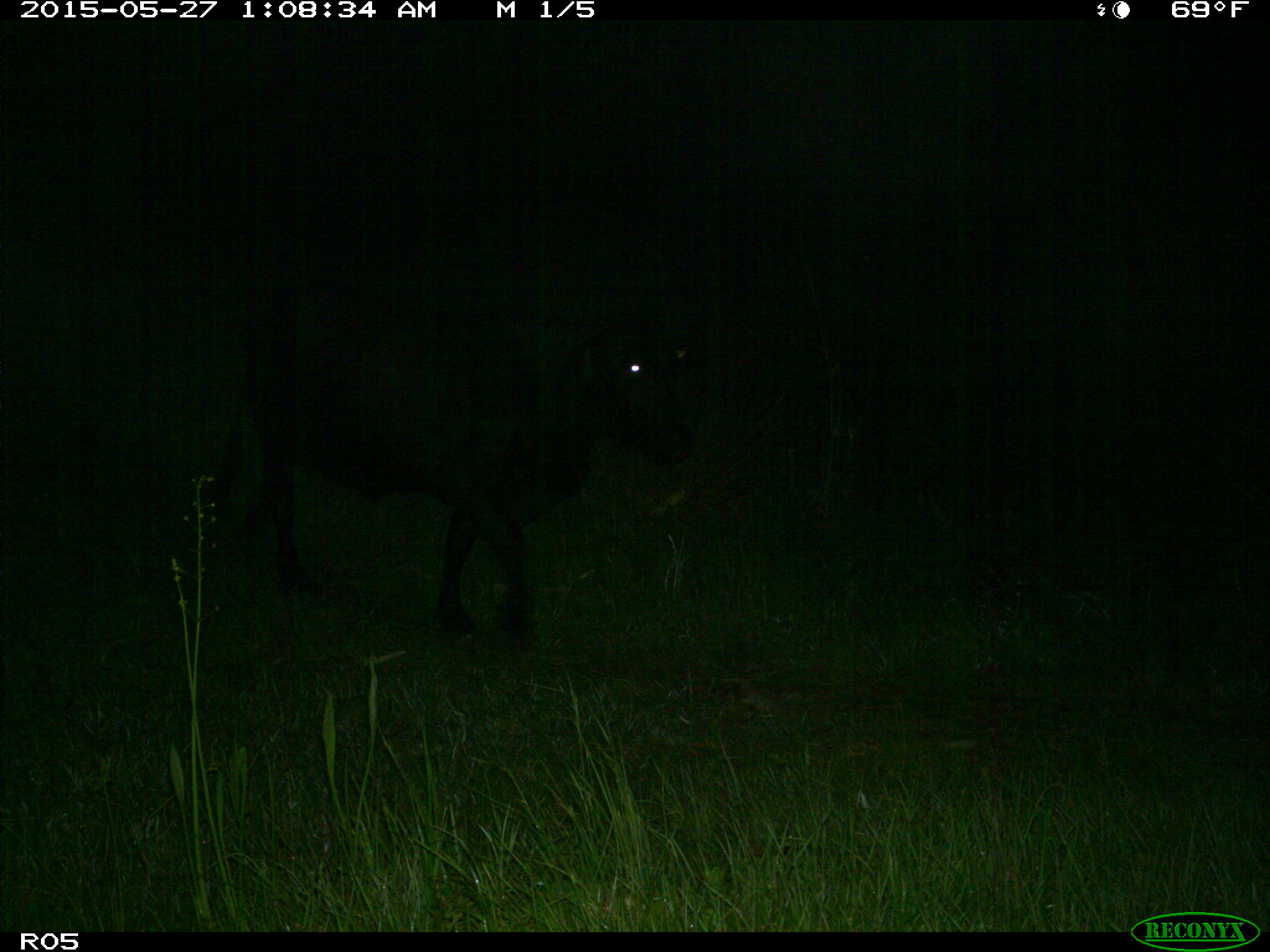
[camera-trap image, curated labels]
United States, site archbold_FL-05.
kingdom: Animalia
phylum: Chordata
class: Mammalia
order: Artiodactyla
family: Bovidae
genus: Bos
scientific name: Bos taurus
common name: domestic cow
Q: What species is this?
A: Bos taurus (domestic cow).